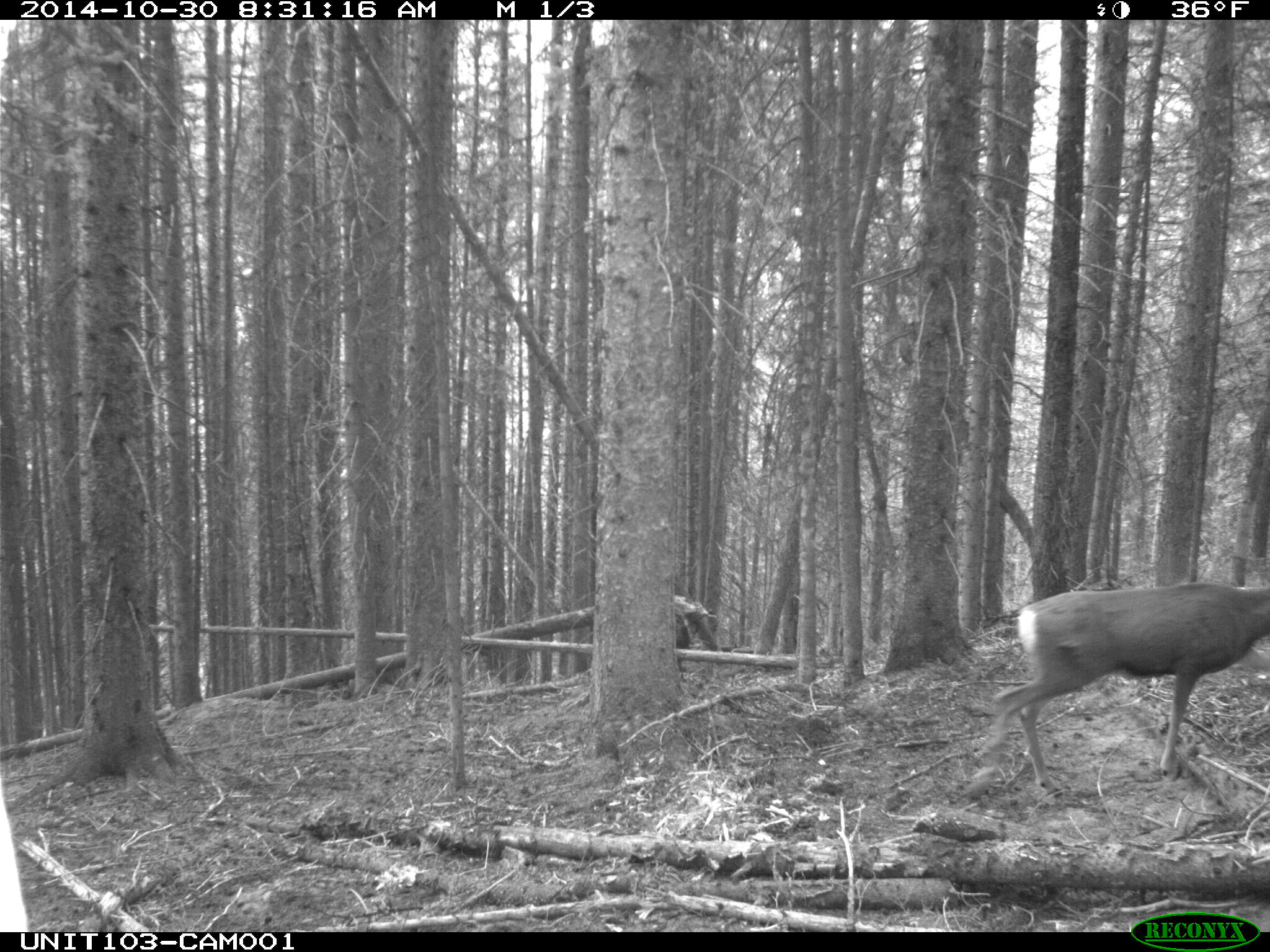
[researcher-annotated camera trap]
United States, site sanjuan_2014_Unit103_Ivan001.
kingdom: Animalia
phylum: Chordata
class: Mammalia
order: Artiodactyla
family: Cervidae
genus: Odocoileus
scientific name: Odocoileus hemionus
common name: mule deer